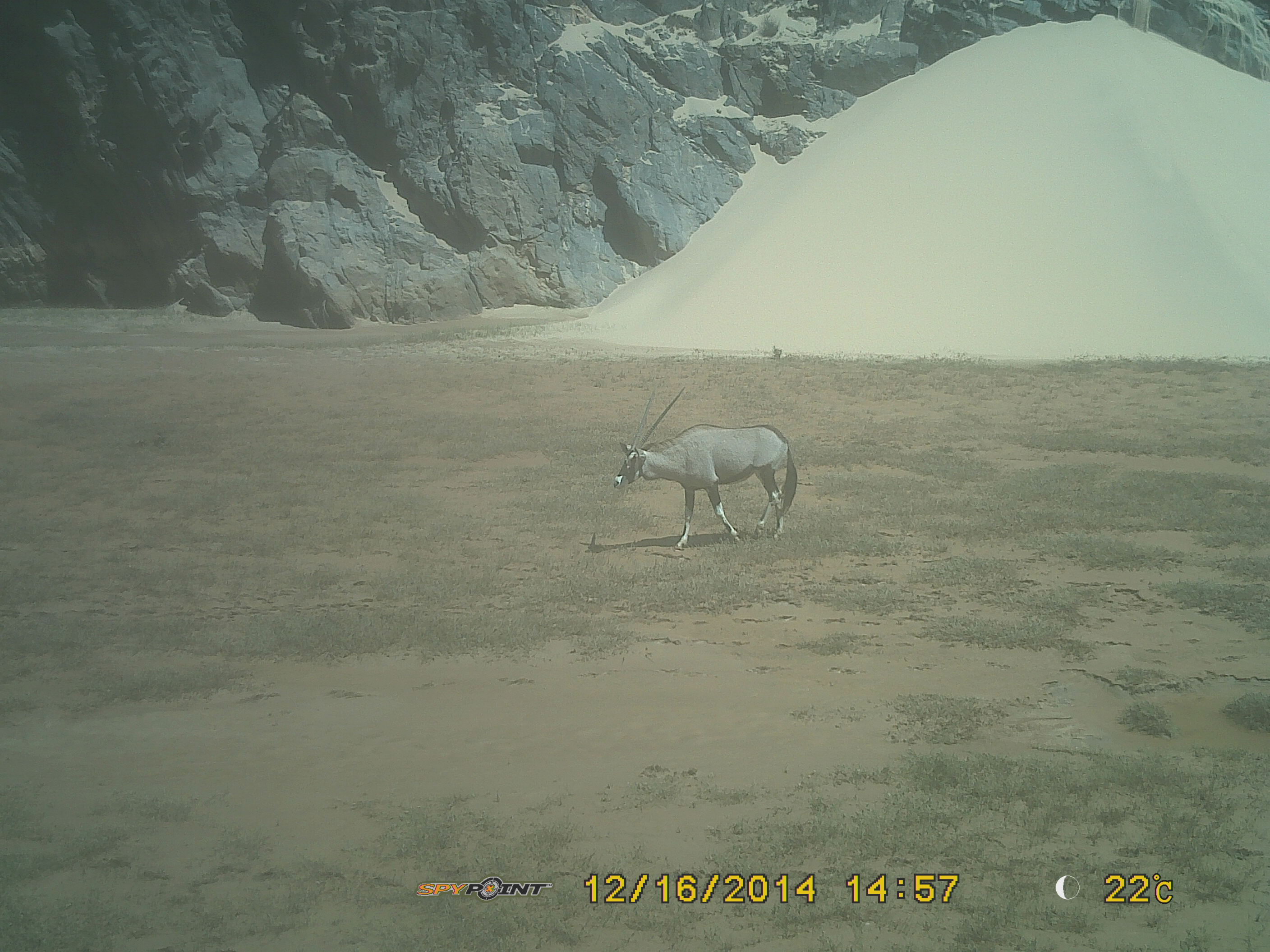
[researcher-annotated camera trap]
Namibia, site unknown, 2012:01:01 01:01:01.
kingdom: Animalia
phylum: Chordata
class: Mammalia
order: Artiodactyla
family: Bovidae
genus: Oryx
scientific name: Oryx gazella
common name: gemsbok